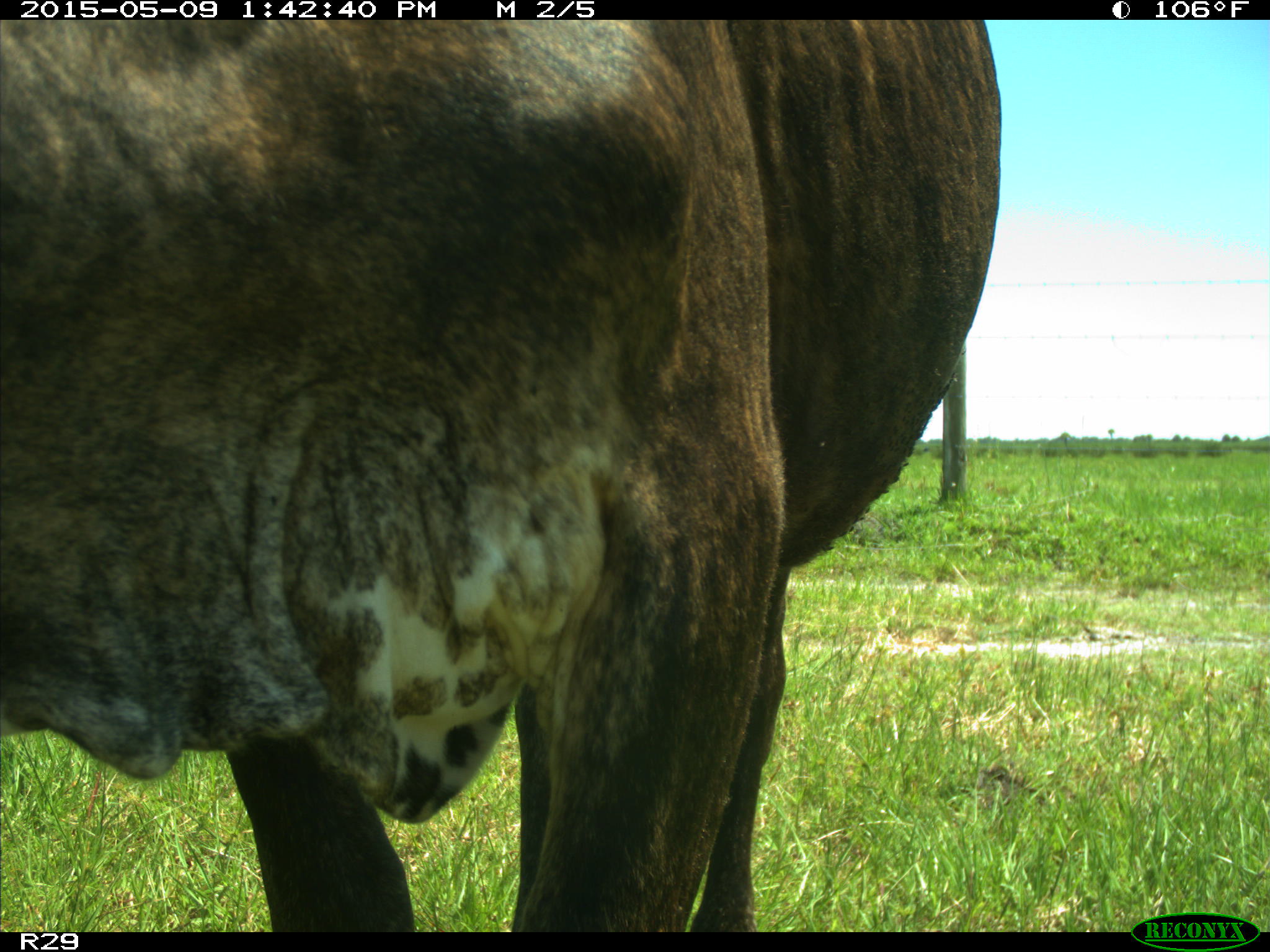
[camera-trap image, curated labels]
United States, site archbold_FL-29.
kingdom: Animalia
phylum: Chordata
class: Mammalia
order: Artiodactyla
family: Bovidae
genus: Bos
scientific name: Bos taurus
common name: domestic cow